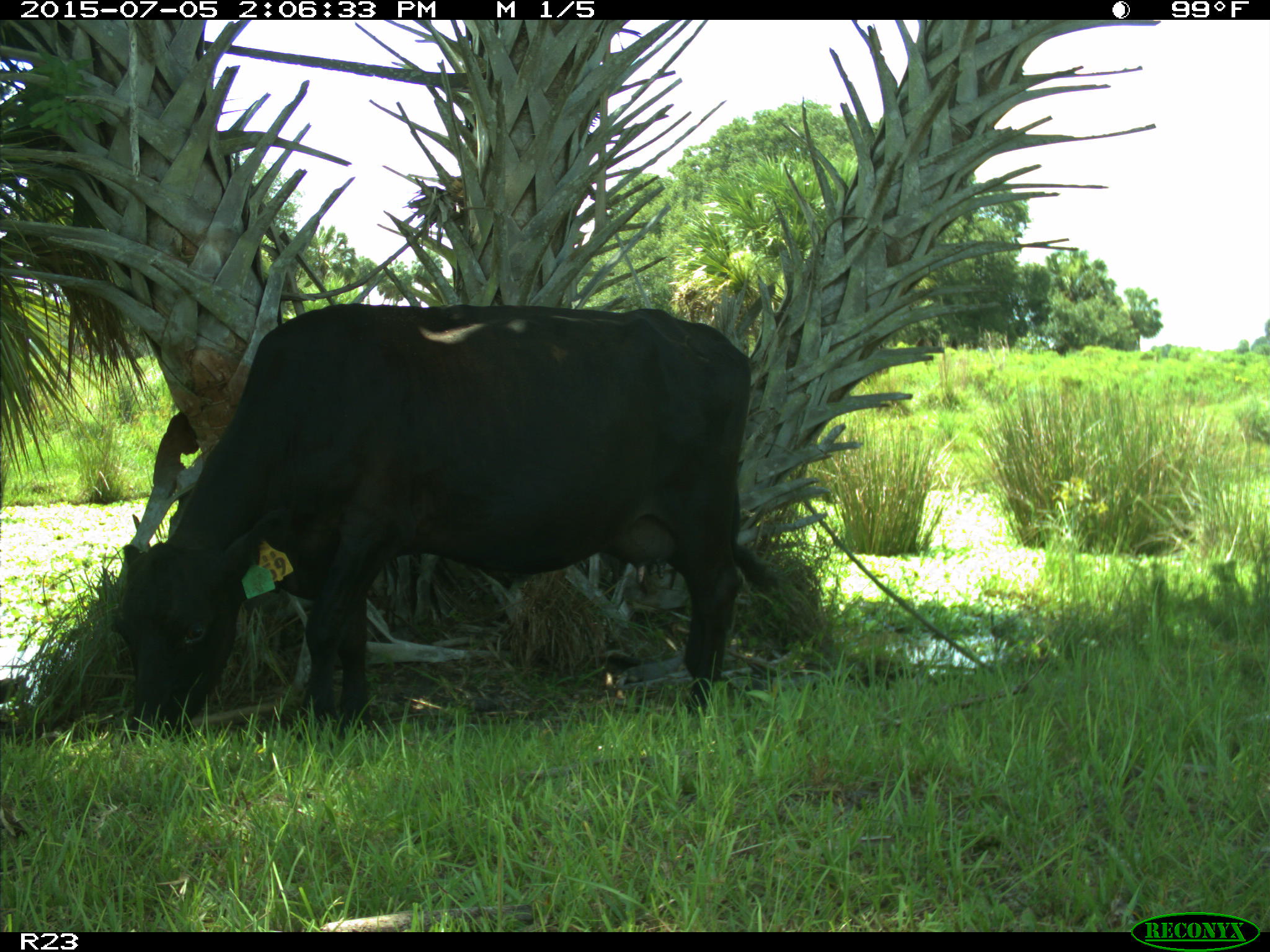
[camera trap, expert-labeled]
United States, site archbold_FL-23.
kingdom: Animalia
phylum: Chordata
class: Mammalia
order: Artiodactyla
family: Bovidae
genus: Bos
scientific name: Bos taurus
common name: domestic cow